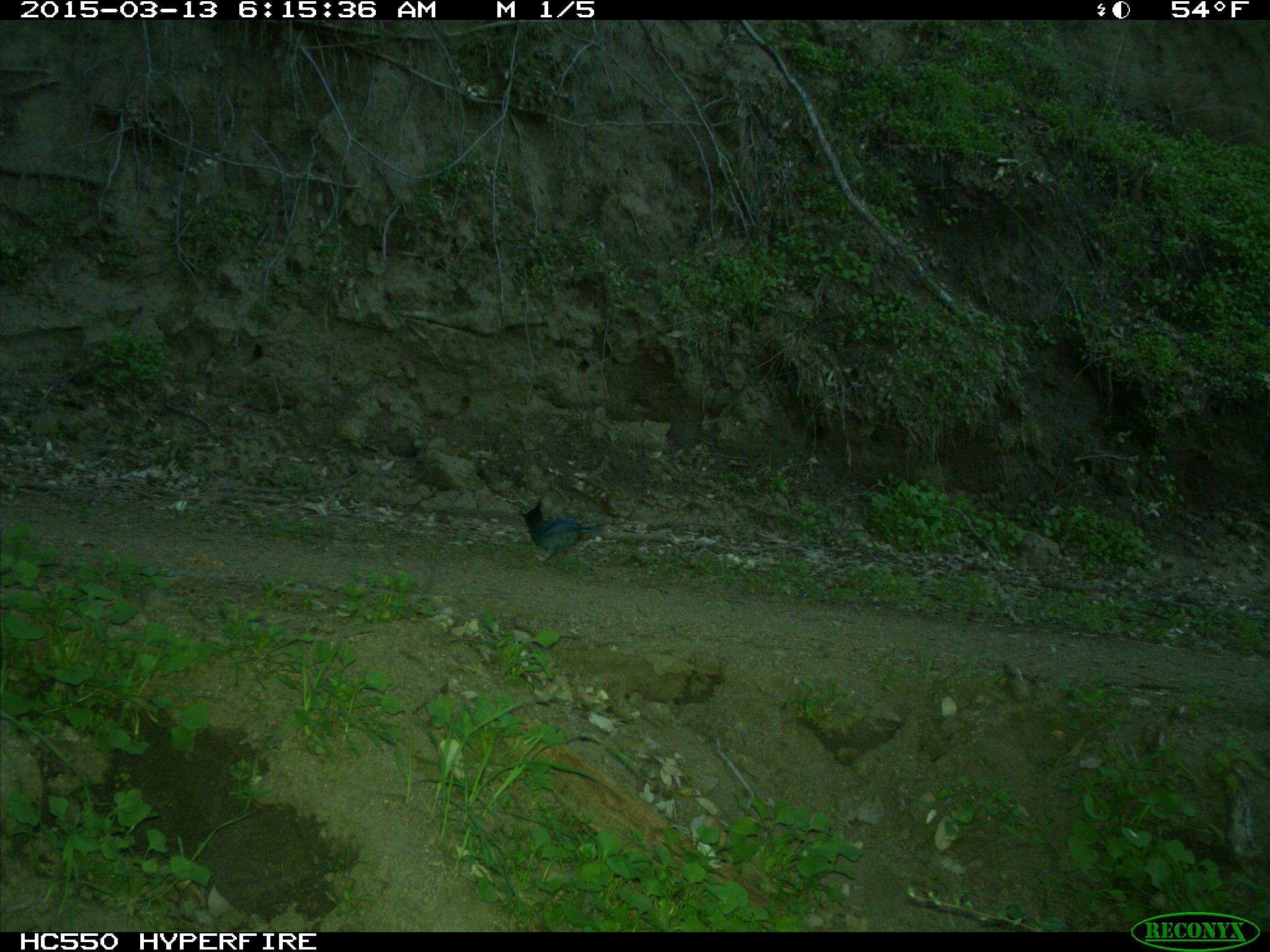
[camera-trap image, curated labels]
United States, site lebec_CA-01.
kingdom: Animalia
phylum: Chordata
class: Aves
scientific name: Aves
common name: birds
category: unidentified bird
Unidentified bird (birds) (Aves).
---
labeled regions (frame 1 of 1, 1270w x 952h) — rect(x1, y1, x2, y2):
animal: rect(520, 500, 609, 566); rect(243, 343, 264, 367)